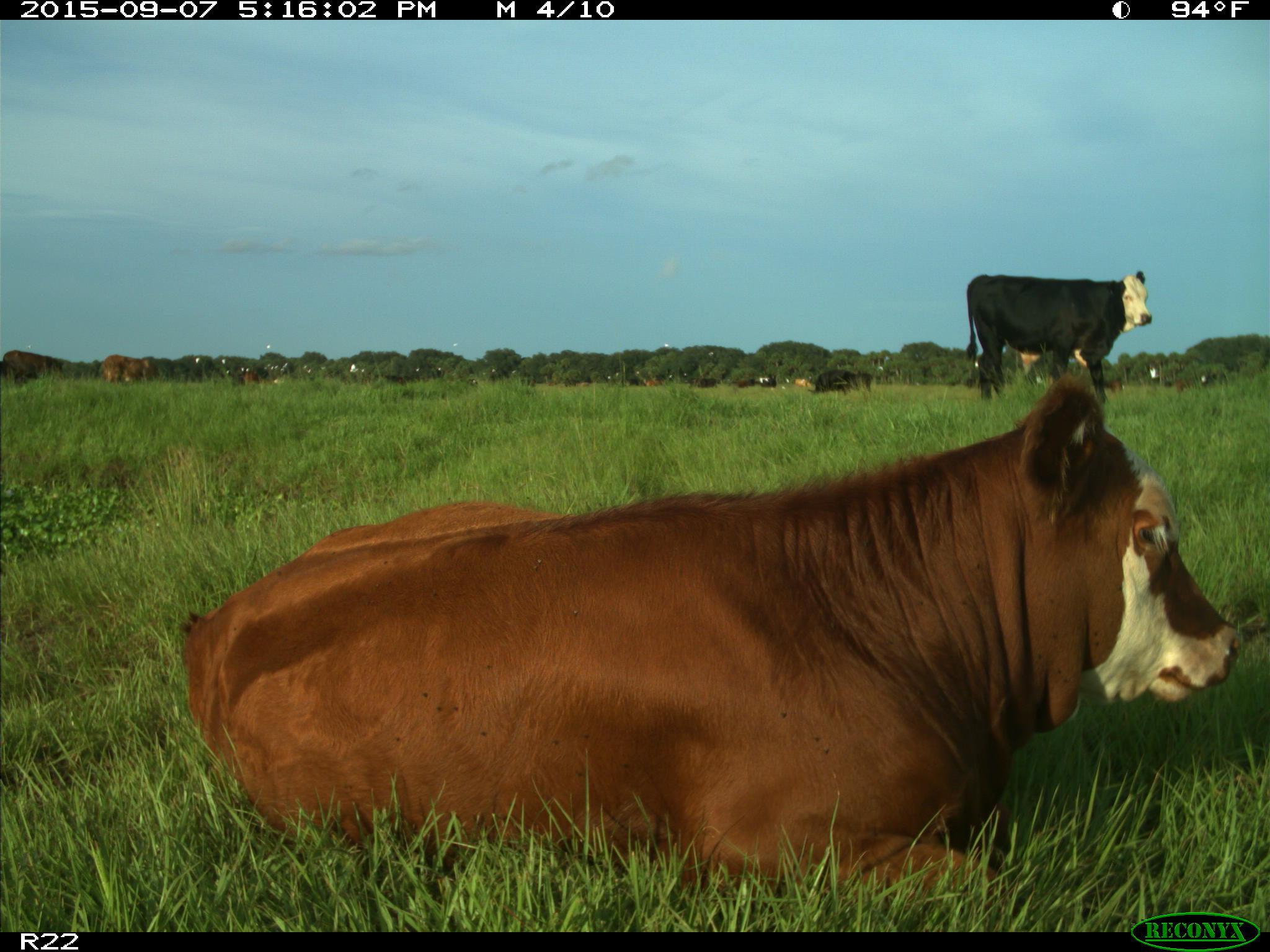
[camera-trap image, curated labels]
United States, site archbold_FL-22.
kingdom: Animalia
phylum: Chordata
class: Mammalia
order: Artiodactyla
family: Bovidae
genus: Bos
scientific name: Bos taurus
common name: domestic cow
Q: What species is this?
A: Bos taurus (domestic cow).